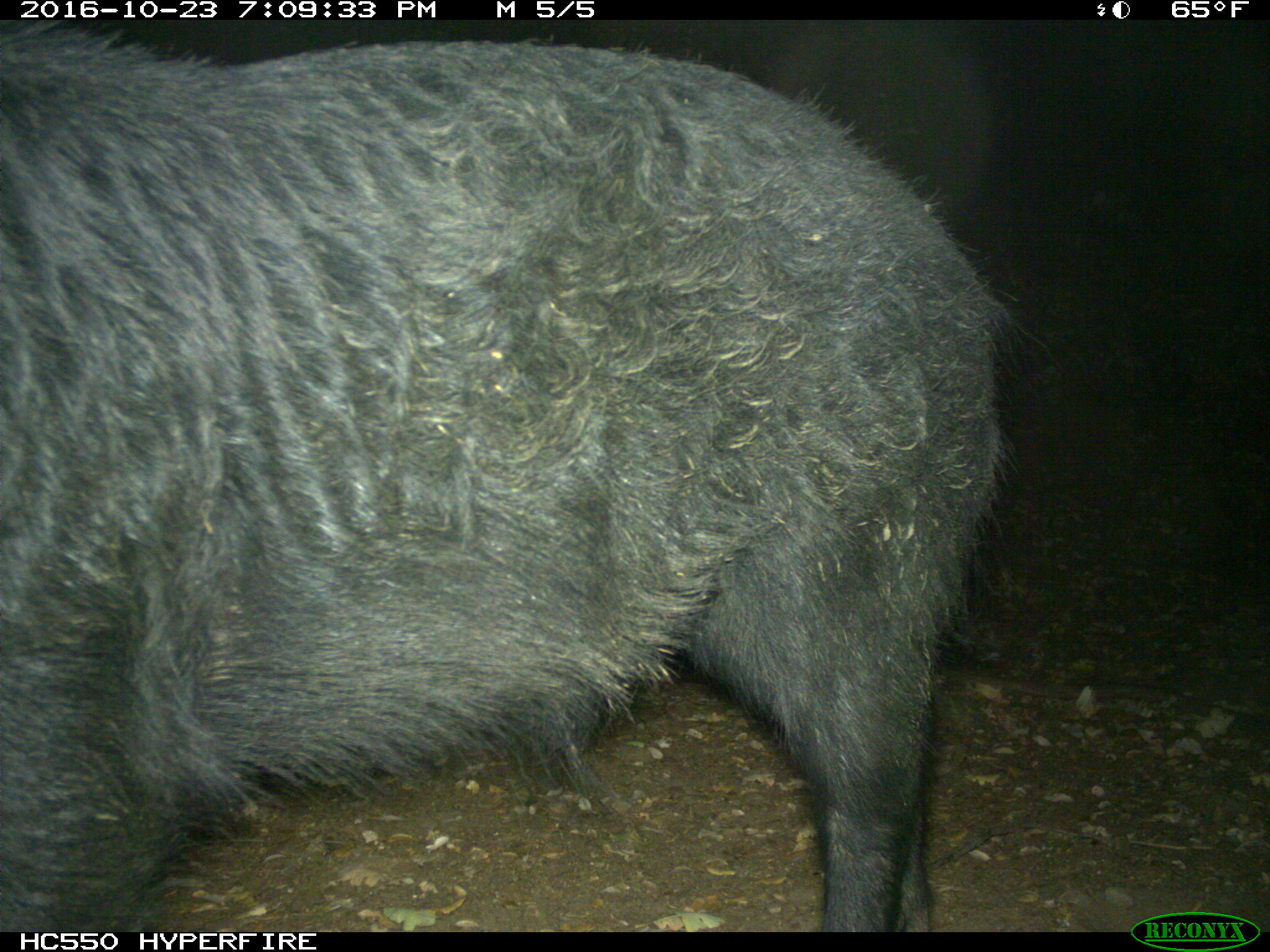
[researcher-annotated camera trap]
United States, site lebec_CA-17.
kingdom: Animalia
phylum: Chordata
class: Mammalia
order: Artiodactyla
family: Suidae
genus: Sus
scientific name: Sus scrofa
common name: wild boar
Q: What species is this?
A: Sus scrofa (wild boar).